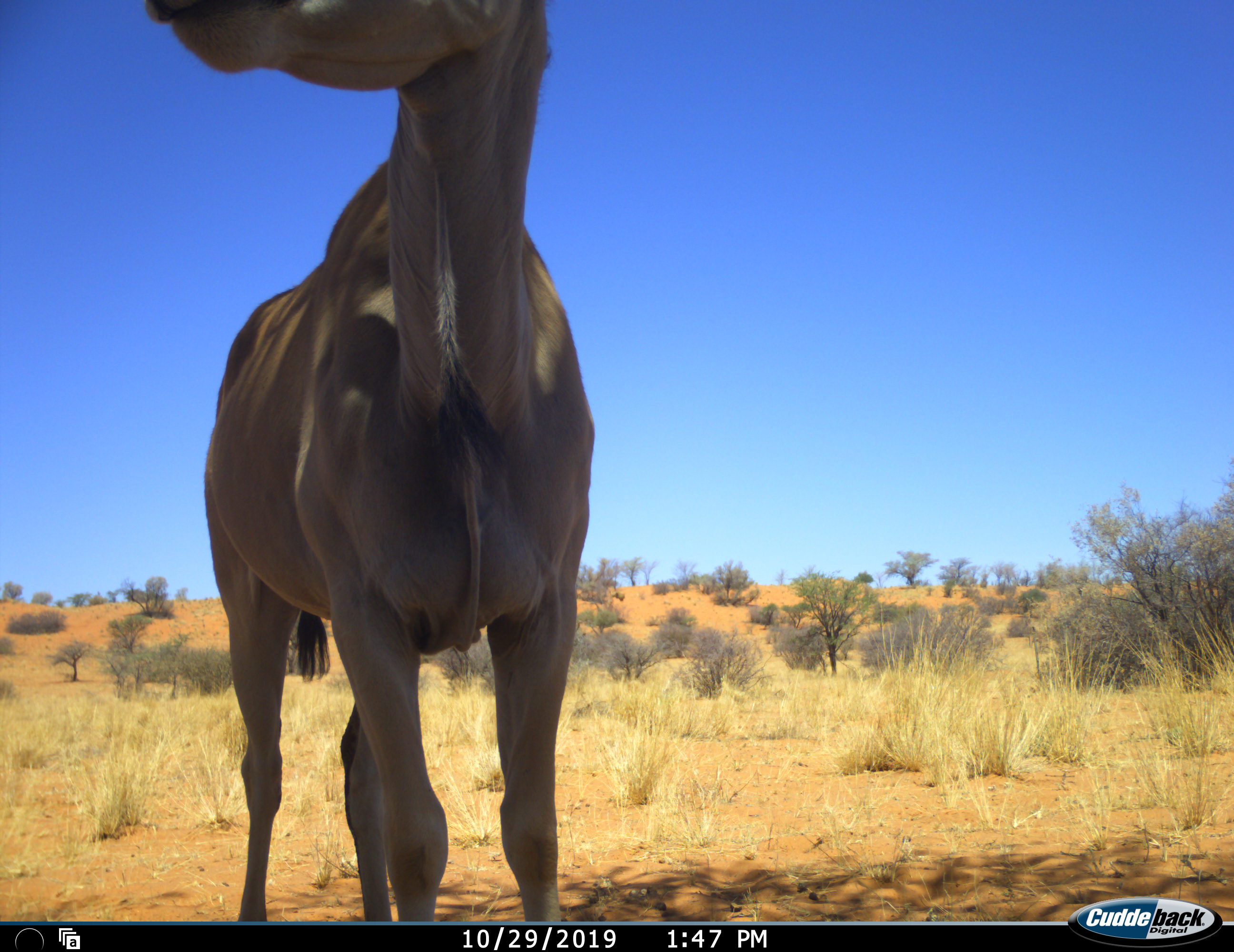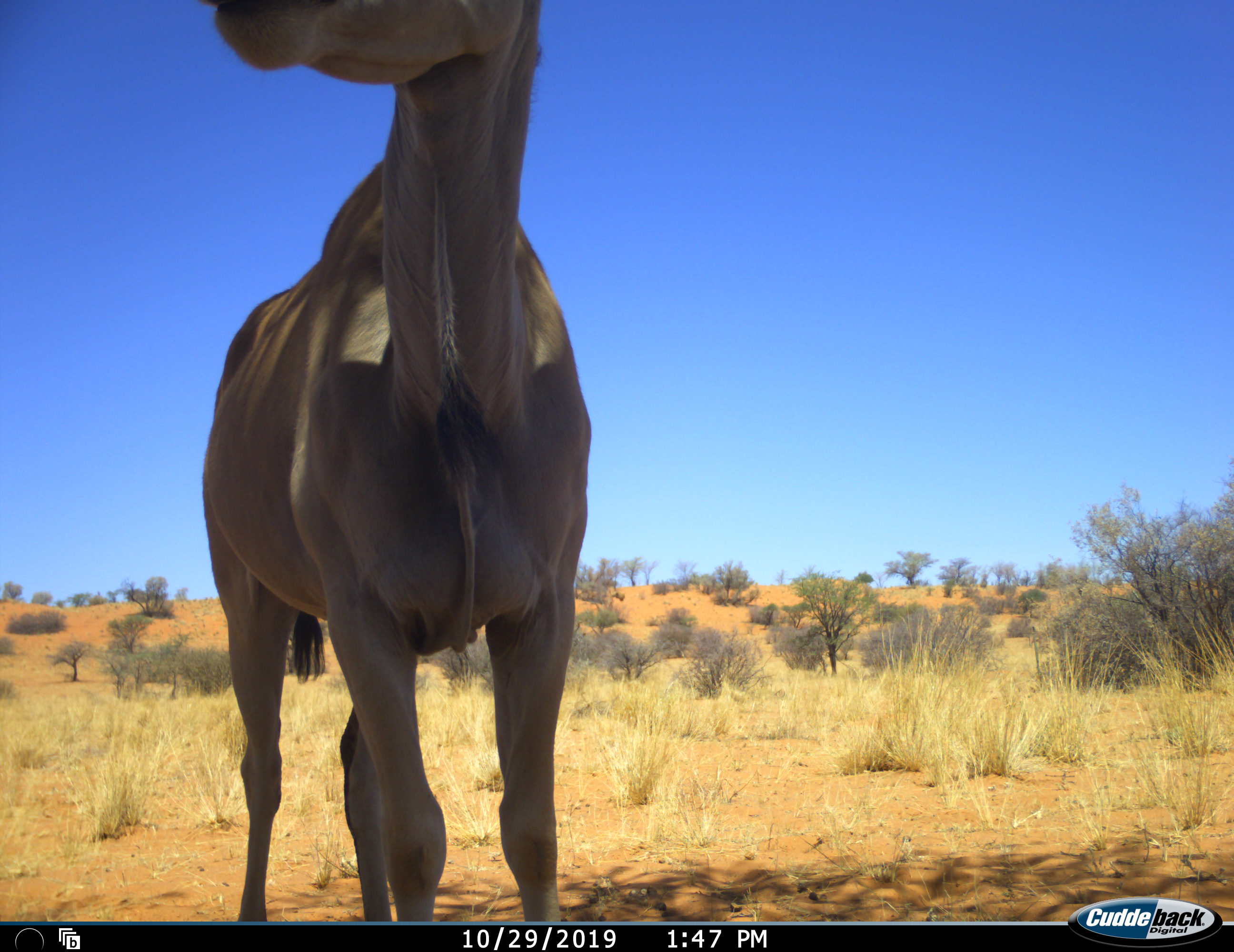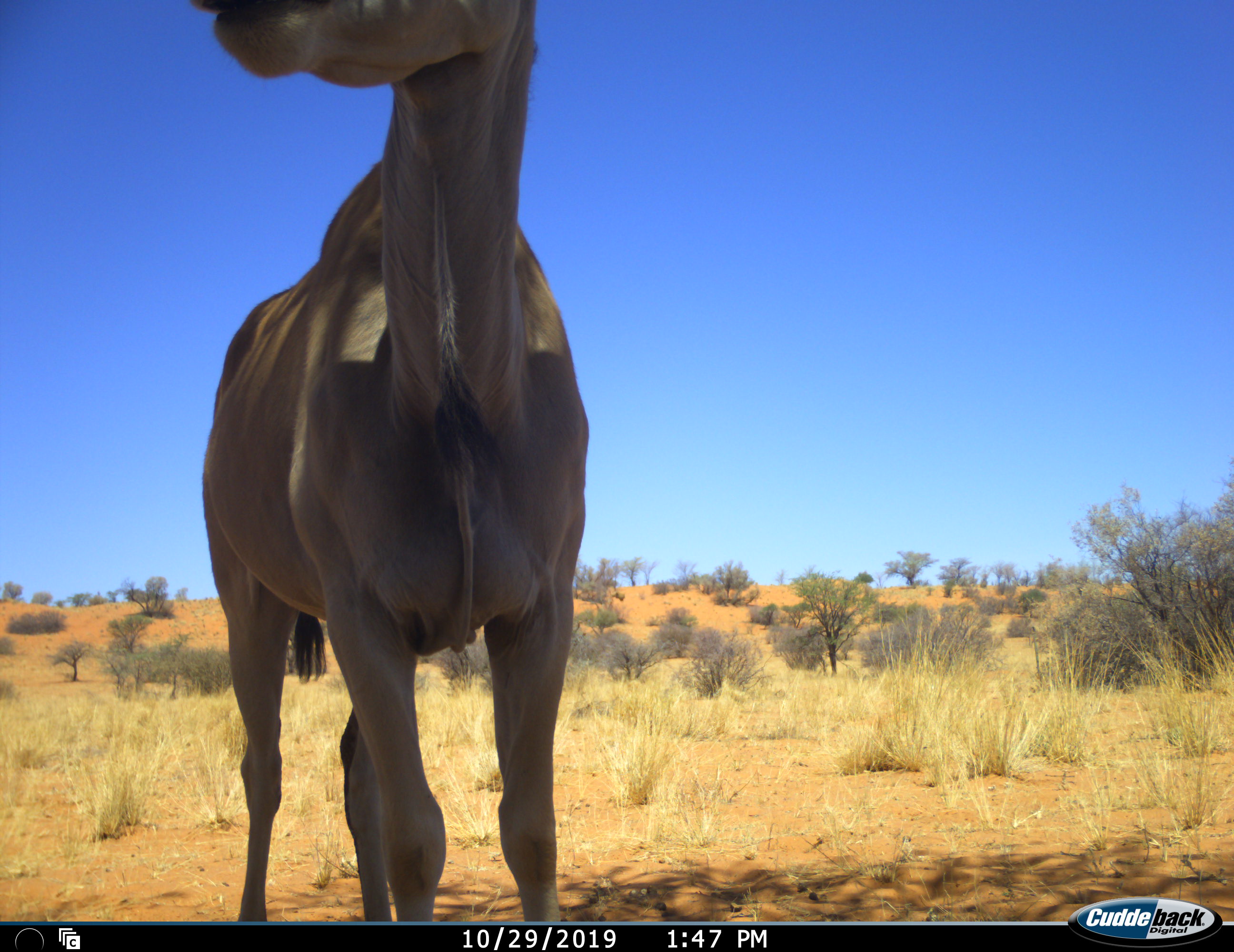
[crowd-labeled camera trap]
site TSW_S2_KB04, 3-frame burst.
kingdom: Animalia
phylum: Chordata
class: Mammalia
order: Artiodactyla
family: Bovidae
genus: Tragelaphus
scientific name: Tragelaphus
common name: kudu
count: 1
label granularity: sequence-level